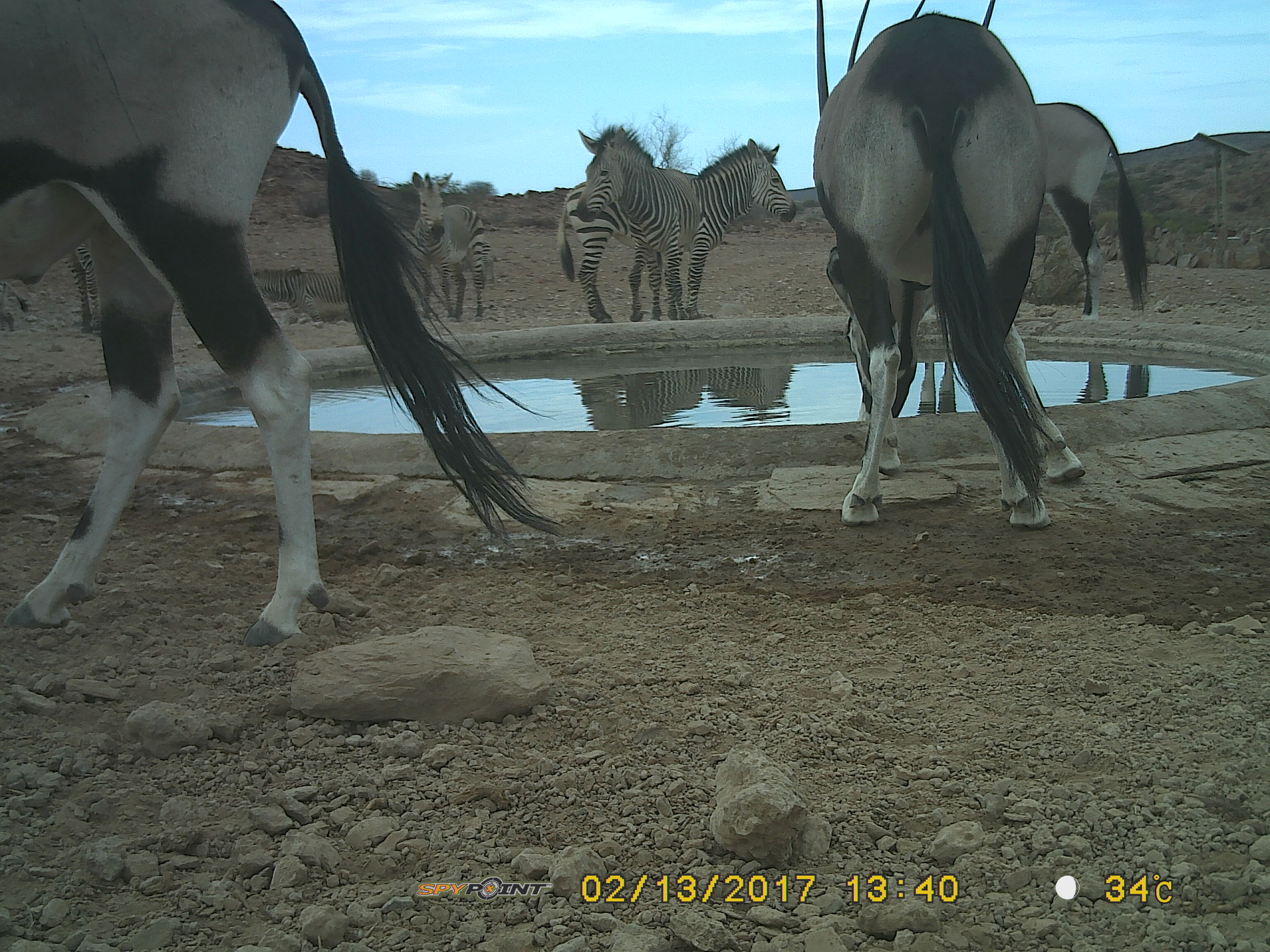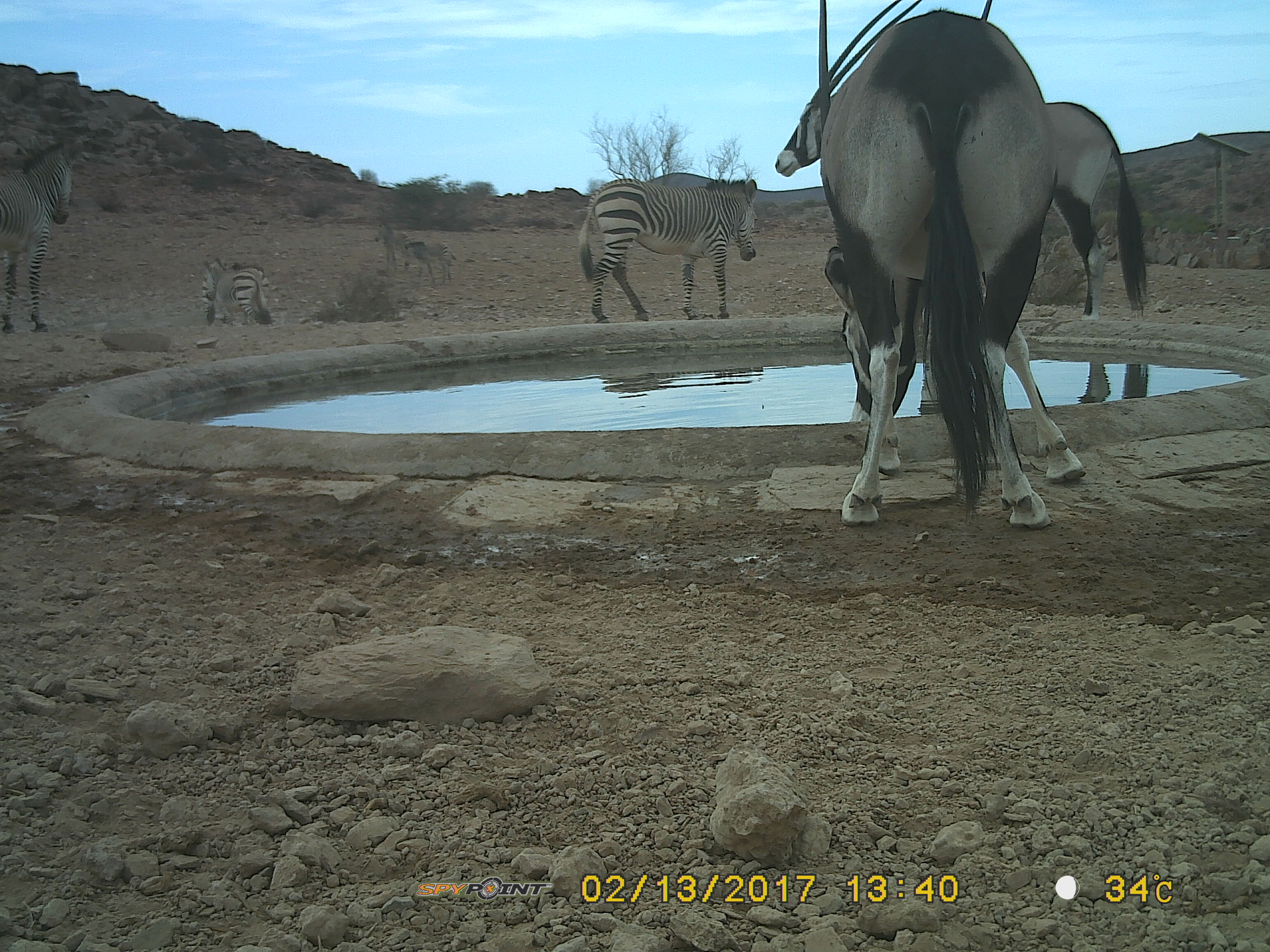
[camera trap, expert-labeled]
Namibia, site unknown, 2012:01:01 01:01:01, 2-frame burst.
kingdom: Animalia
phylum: Chordata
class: Mammalia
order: Artiodactyla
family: Bovidae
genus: Oryx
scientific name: Oryx gazella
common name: gemsbok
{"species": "Oryx gazella (gemsbok)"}